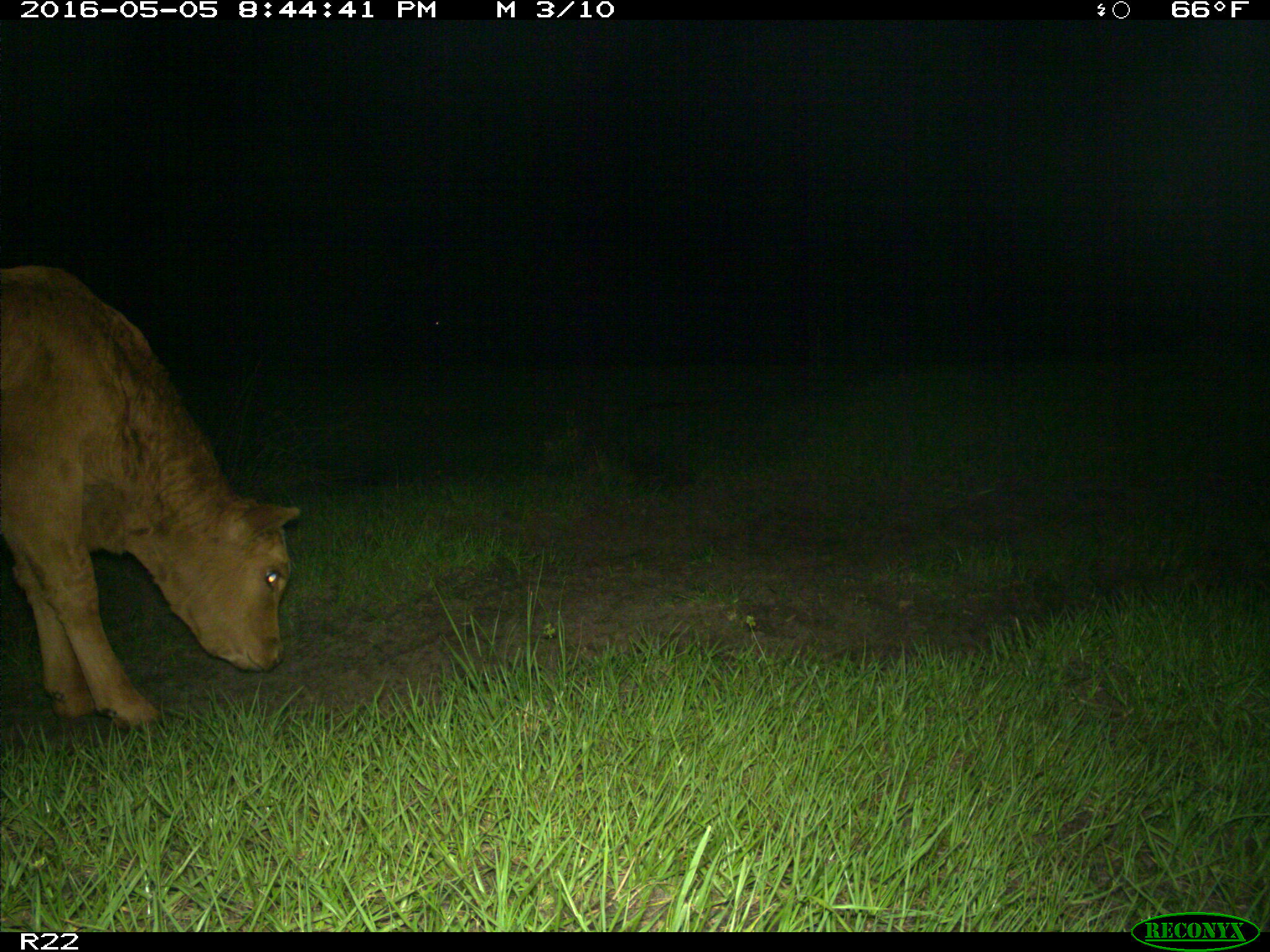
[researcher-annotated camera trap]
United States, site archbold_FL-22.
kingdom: Animalia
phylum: Chordata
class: Mammalia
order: Artiodactyla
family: Bovidae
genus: Bos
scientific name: Bos taurus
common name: domestic cow